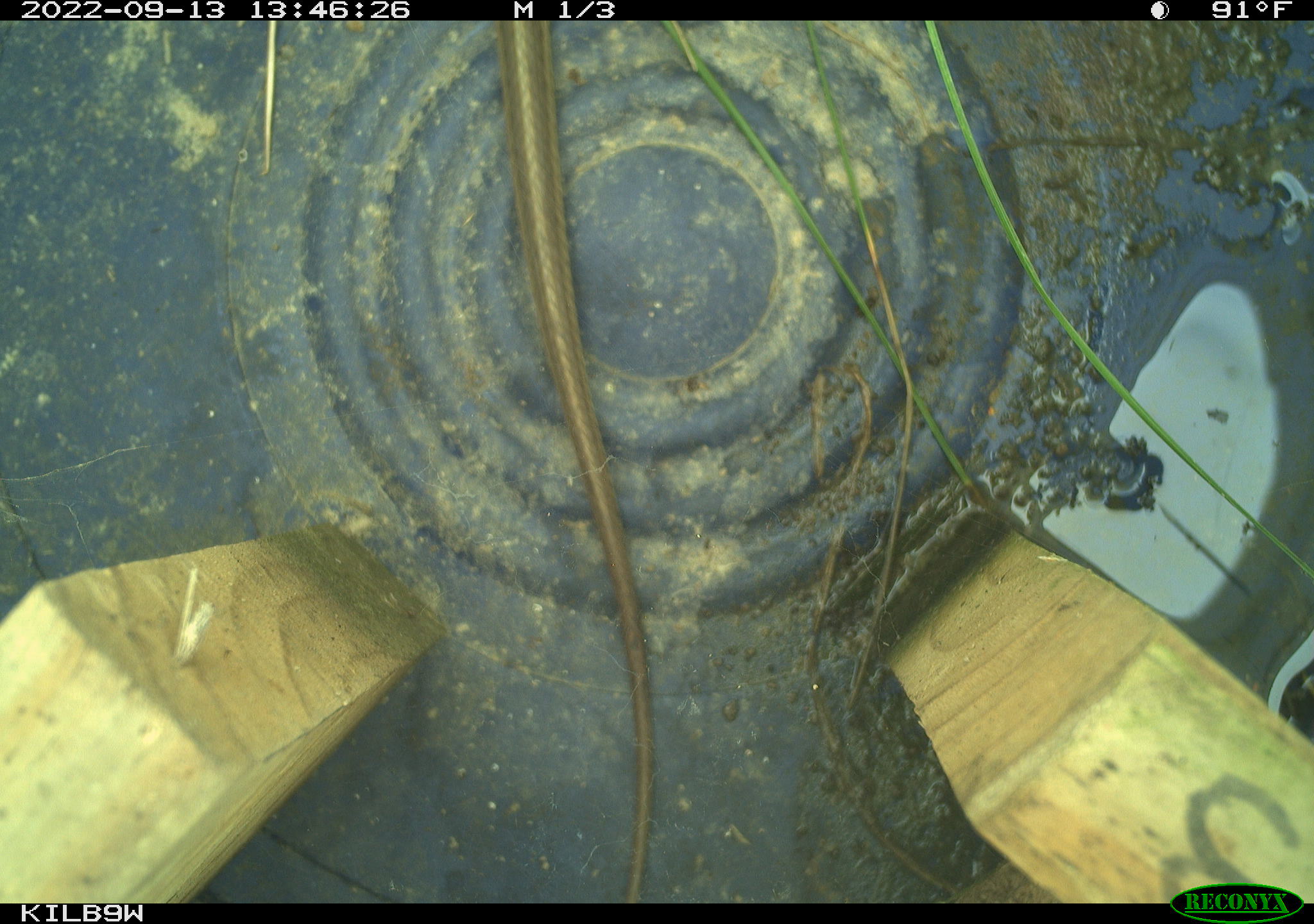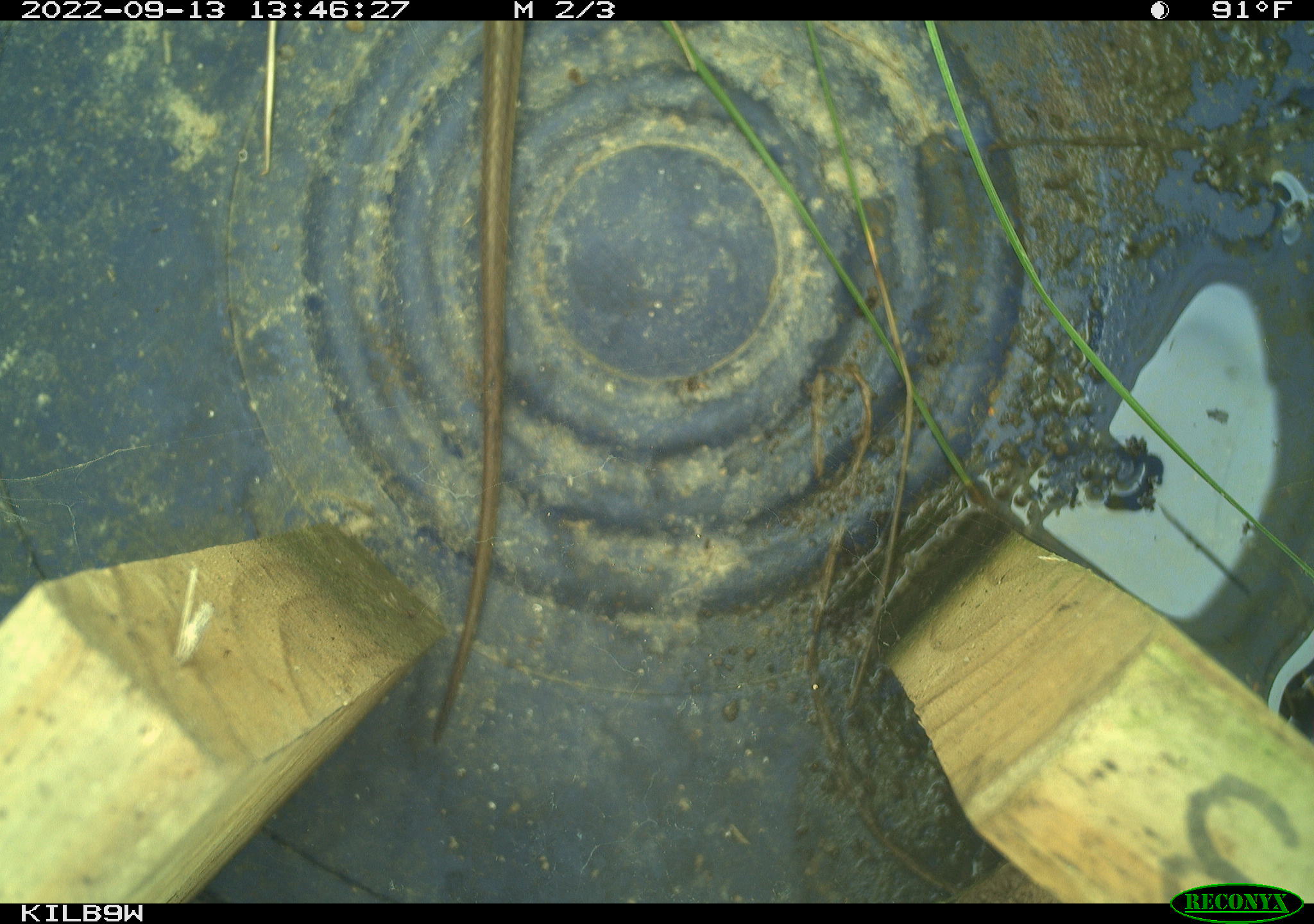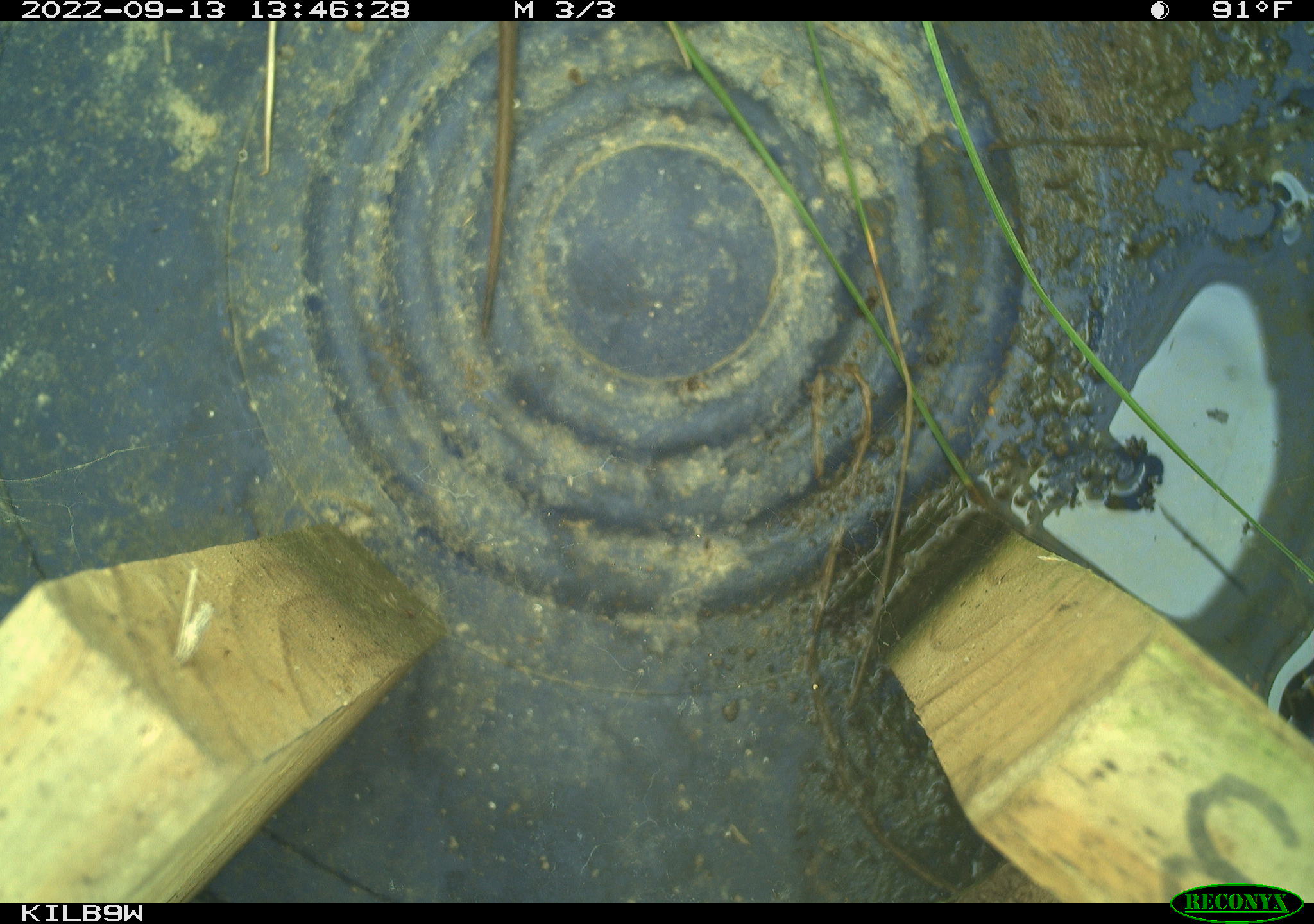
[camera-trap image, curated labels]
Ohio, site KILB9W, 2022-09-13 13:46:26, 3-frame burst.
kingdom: Animalia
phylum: Chordata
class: Reptilia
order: Squamata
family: Colubridae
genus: Thamnophis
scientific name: Thamnophis sirtalis sirtalis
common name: eastern gartersnake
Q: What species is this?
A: Eastern gartersnake (Thamnophis sirtalis sirtalis).